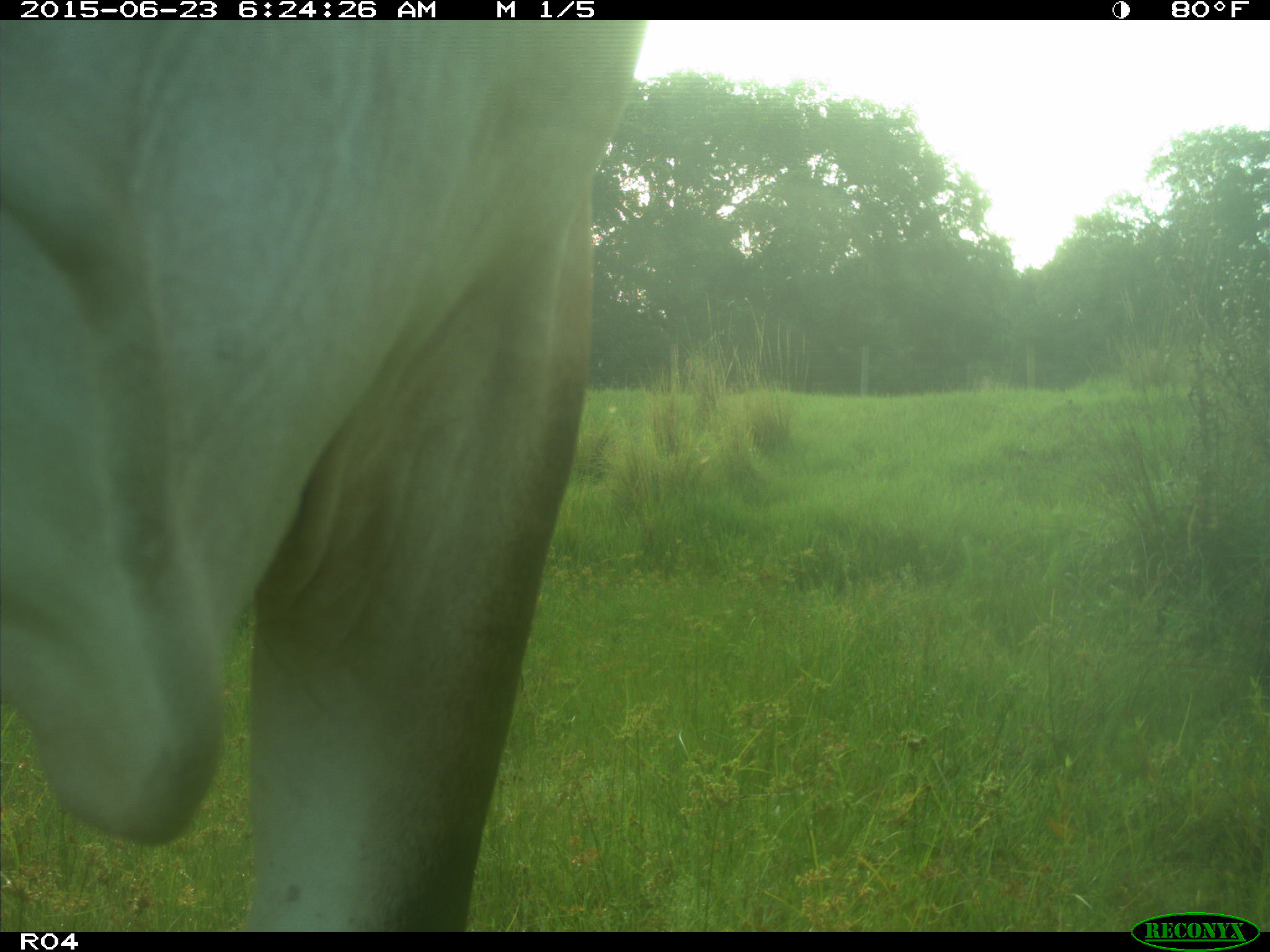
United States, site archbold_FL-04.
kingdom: Animalia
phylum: Chordata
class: Mammalia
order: Artiodactyla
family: Bovidae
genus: Bos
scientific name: Bos taurus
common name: domestic cow